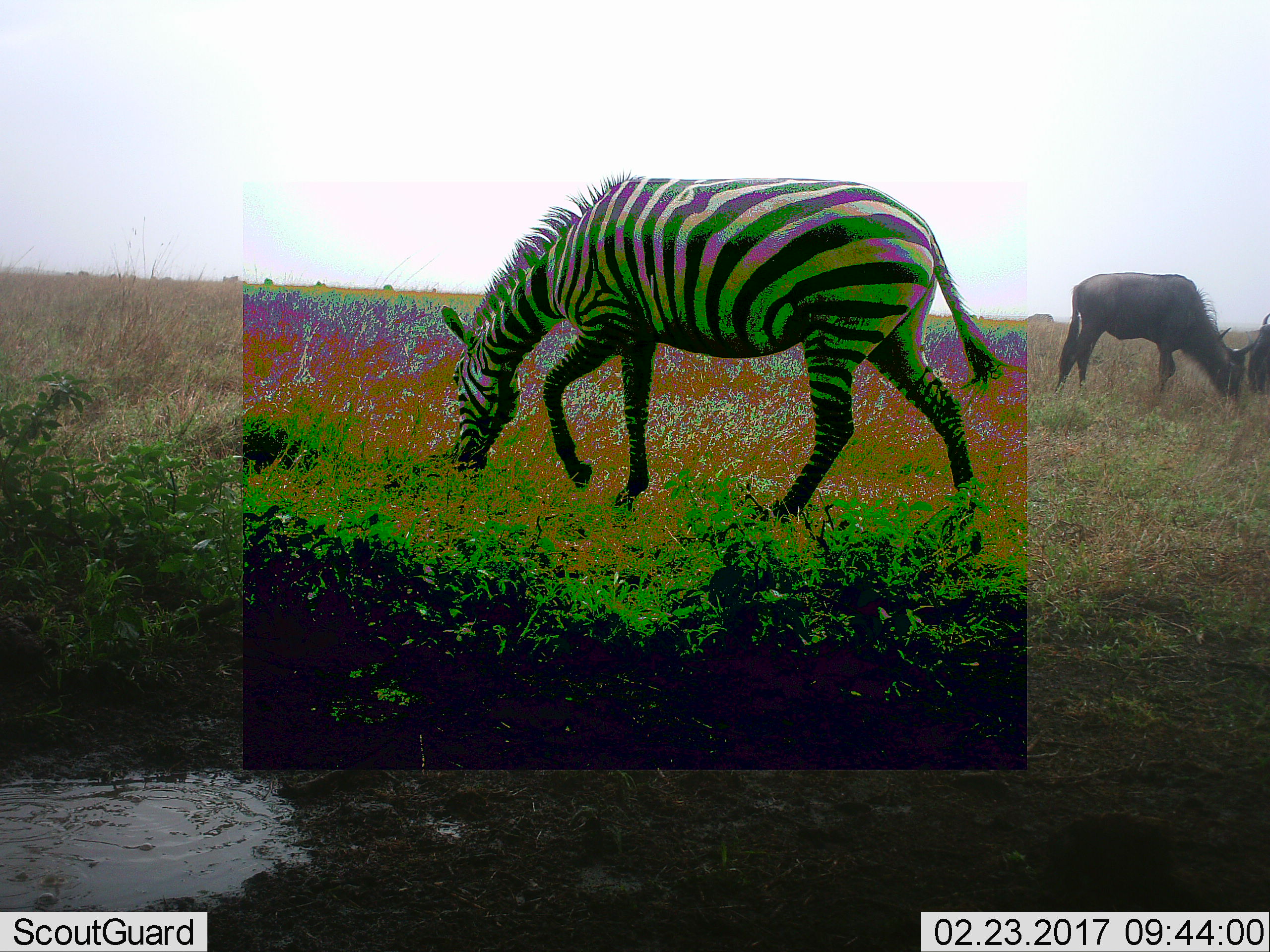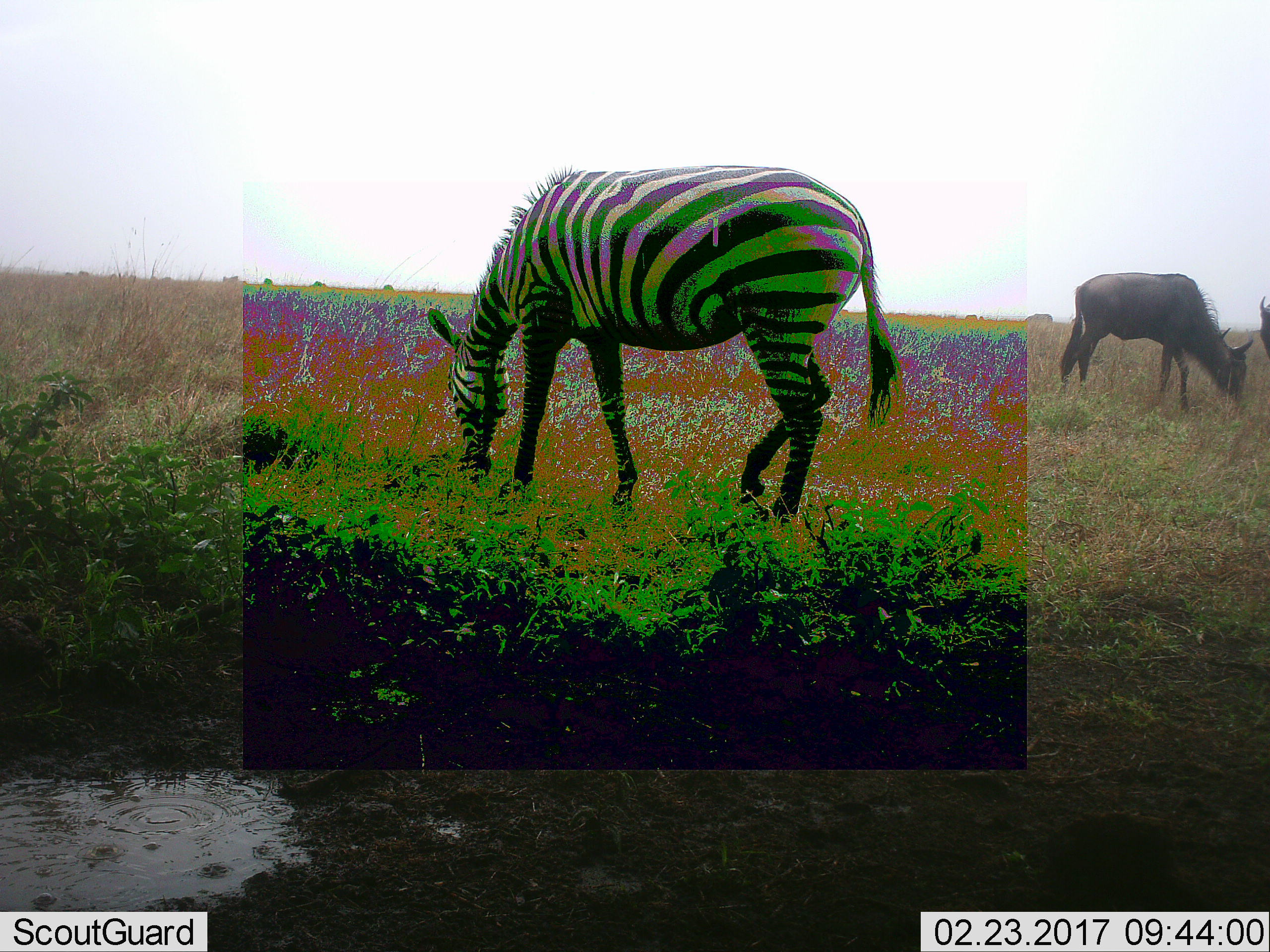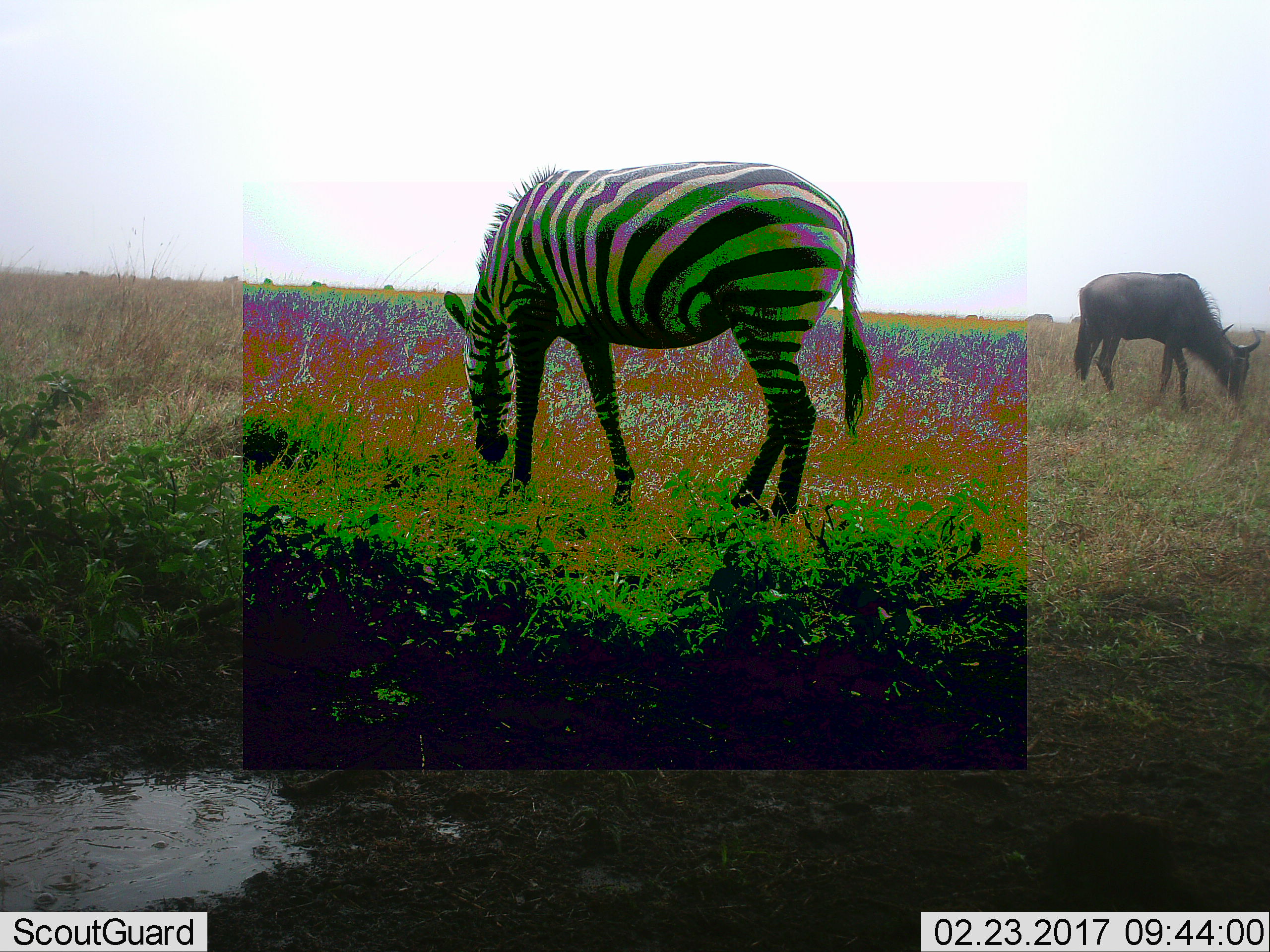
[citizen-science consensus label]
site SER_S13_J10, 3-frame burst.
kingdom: Animalia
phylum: Chordata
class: Mammalia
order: Artiodactyla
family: Bovidae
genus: Connochaetes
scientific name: Connochaetes taurinus taurinus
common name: blue wildebeest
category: wildebeestblue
Wildebeestblue (blue wildebeest) (Connochaetes taurinus taurinus), count 2. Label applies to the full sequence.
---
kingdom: Animalia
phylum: Chordata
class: Mammalia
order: Perissodactyla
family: Equidae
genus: Equus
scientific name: Equus quagga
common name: plains zebra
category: zebraplains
Zebraplains (plains zebra) (Equus quagga), count 1. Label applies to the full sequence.